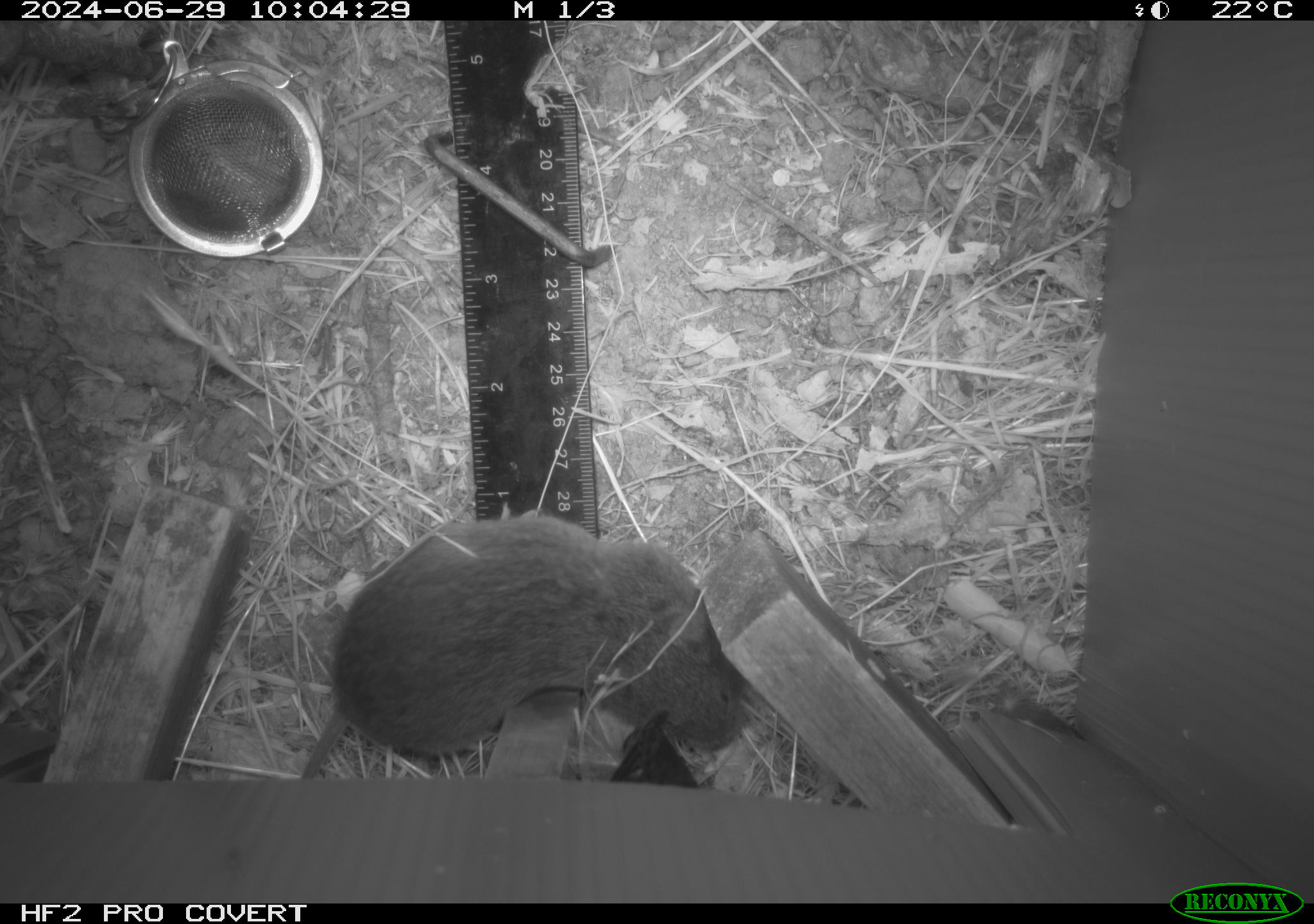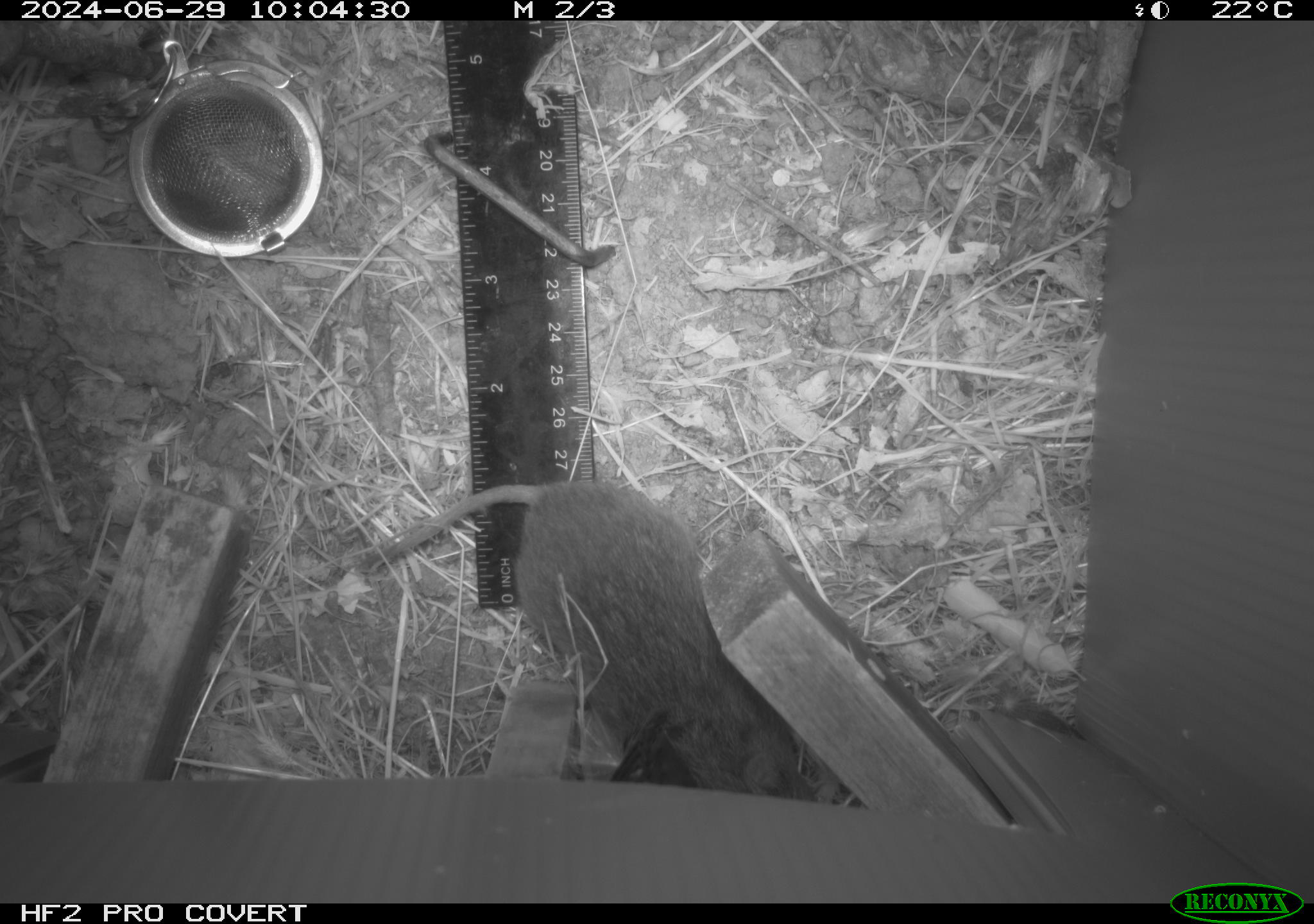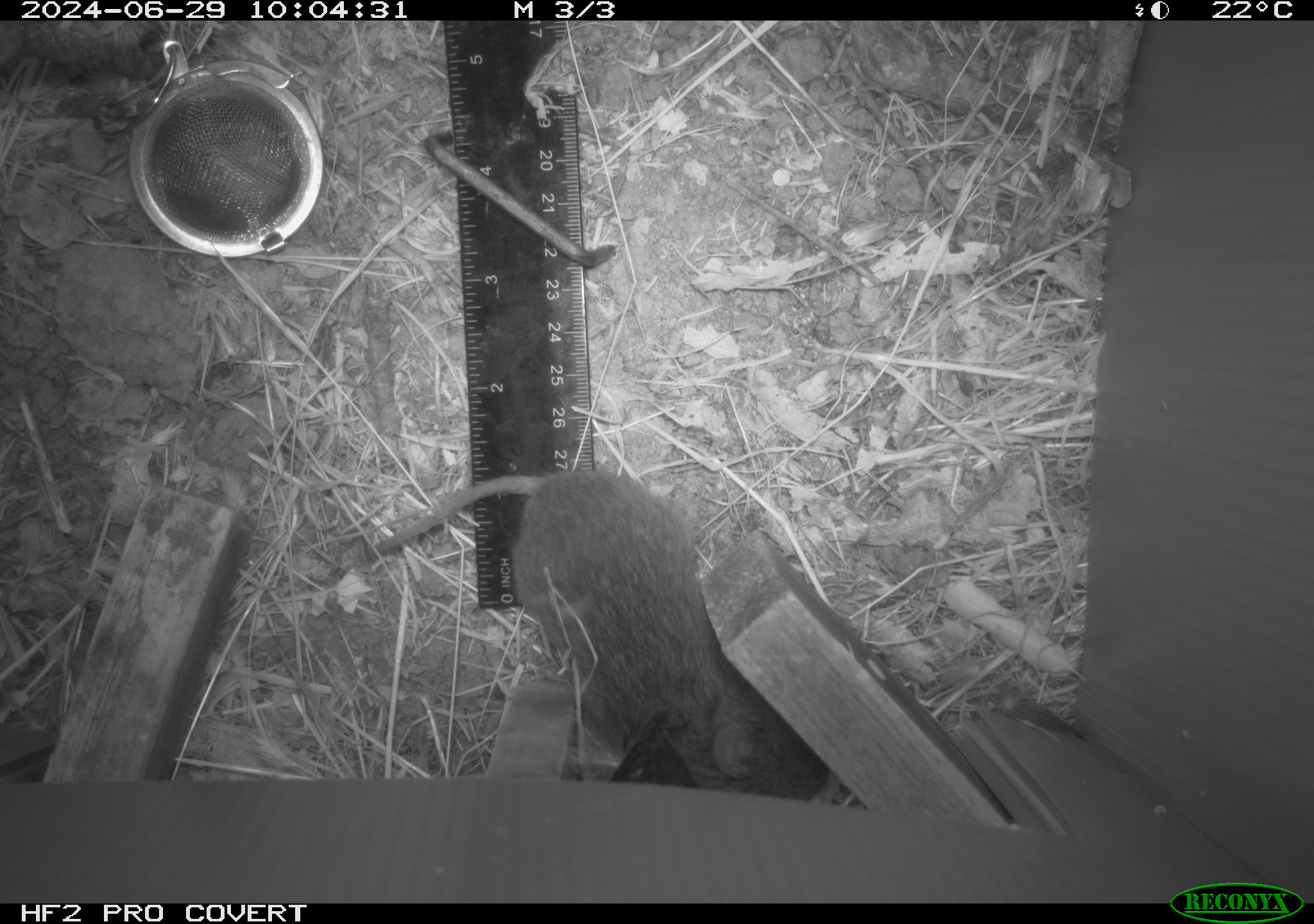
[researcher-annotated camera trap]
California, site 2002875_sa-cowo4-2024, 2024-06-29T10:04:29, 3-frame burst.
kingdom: Animalia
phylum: Chordata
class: Mammalia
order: Rodentia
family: Cricetidae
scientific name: Arvicolinae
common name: voles, lemmings, and muskrats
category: arvicolinae subfamily